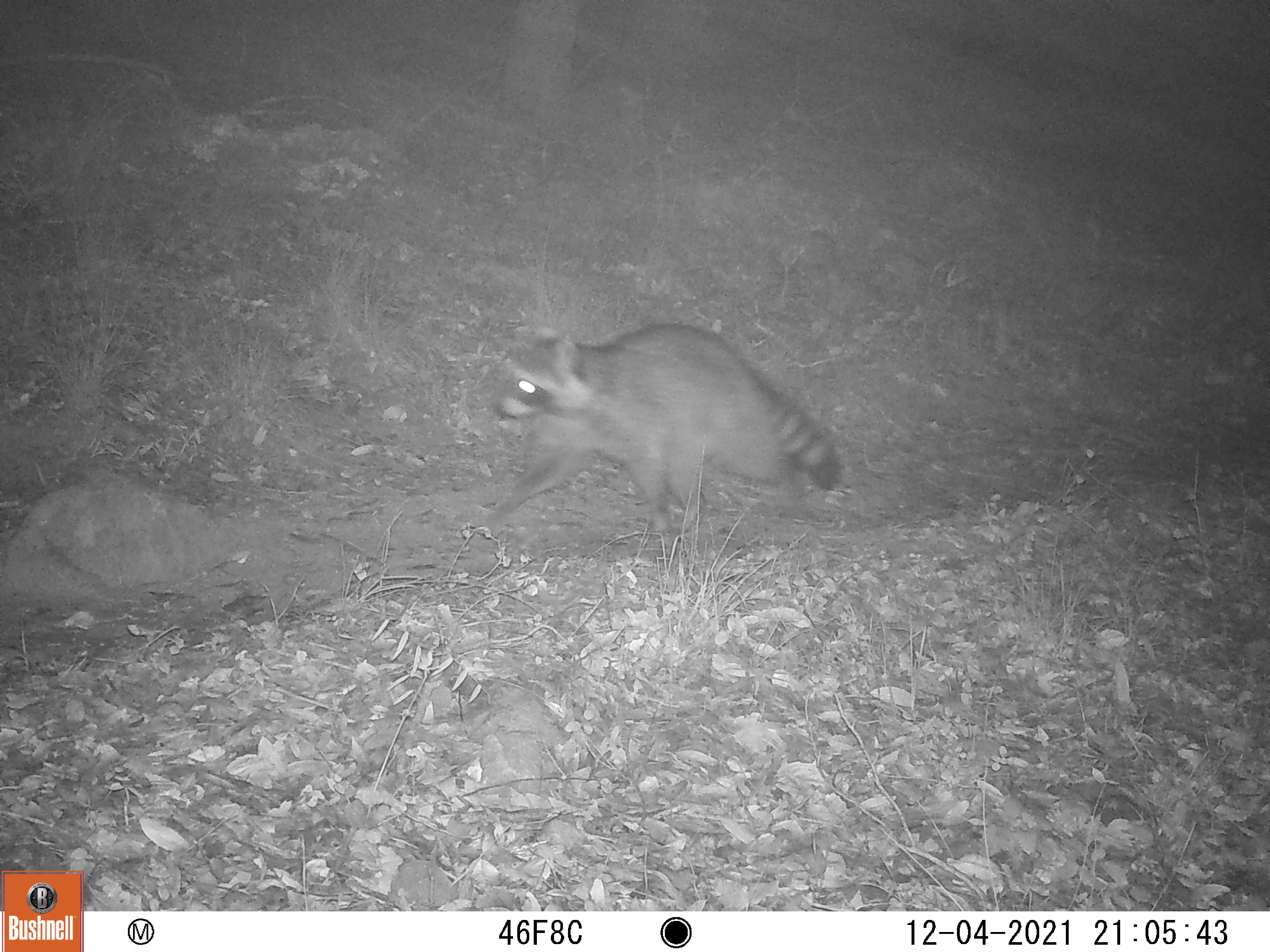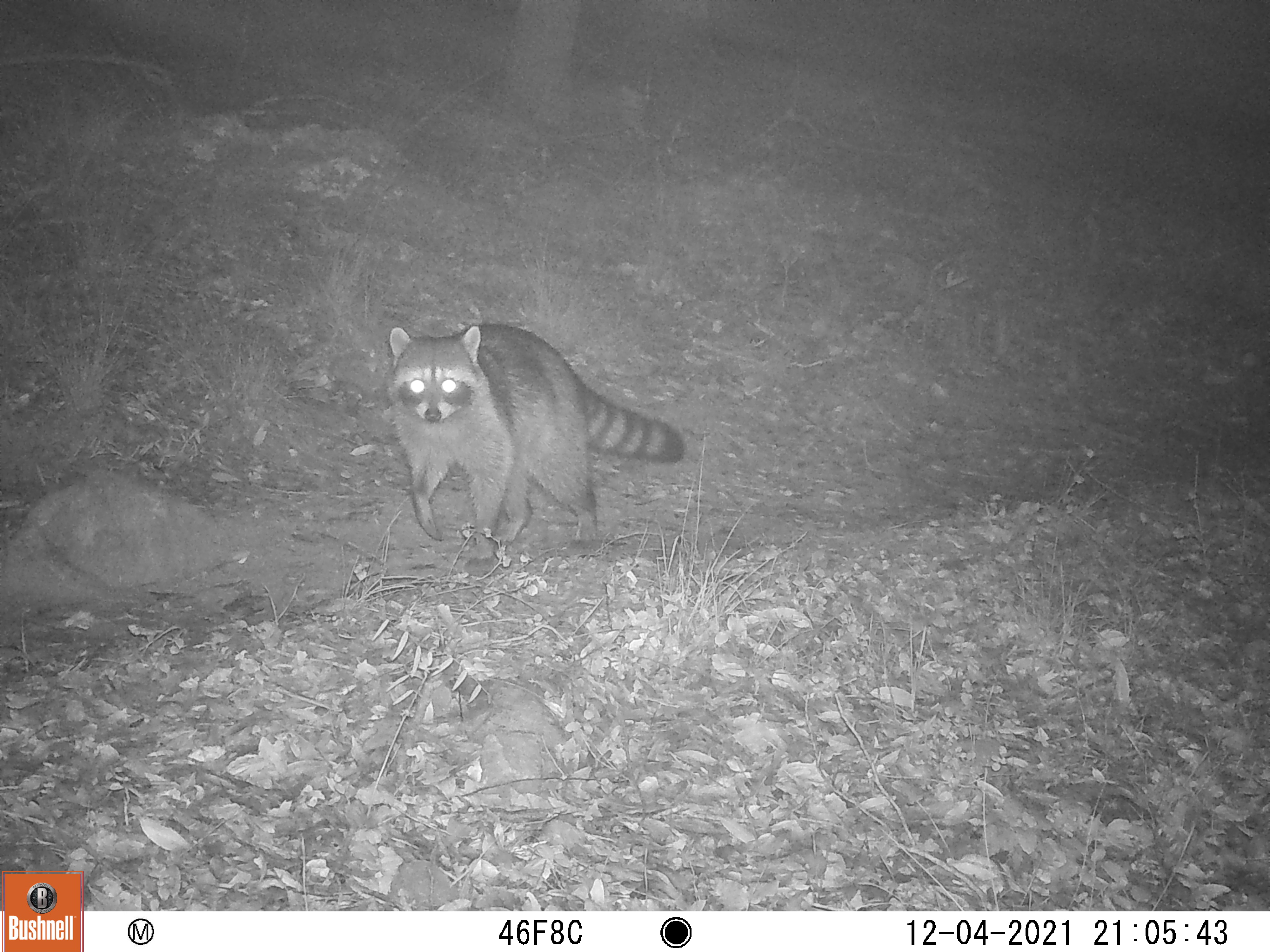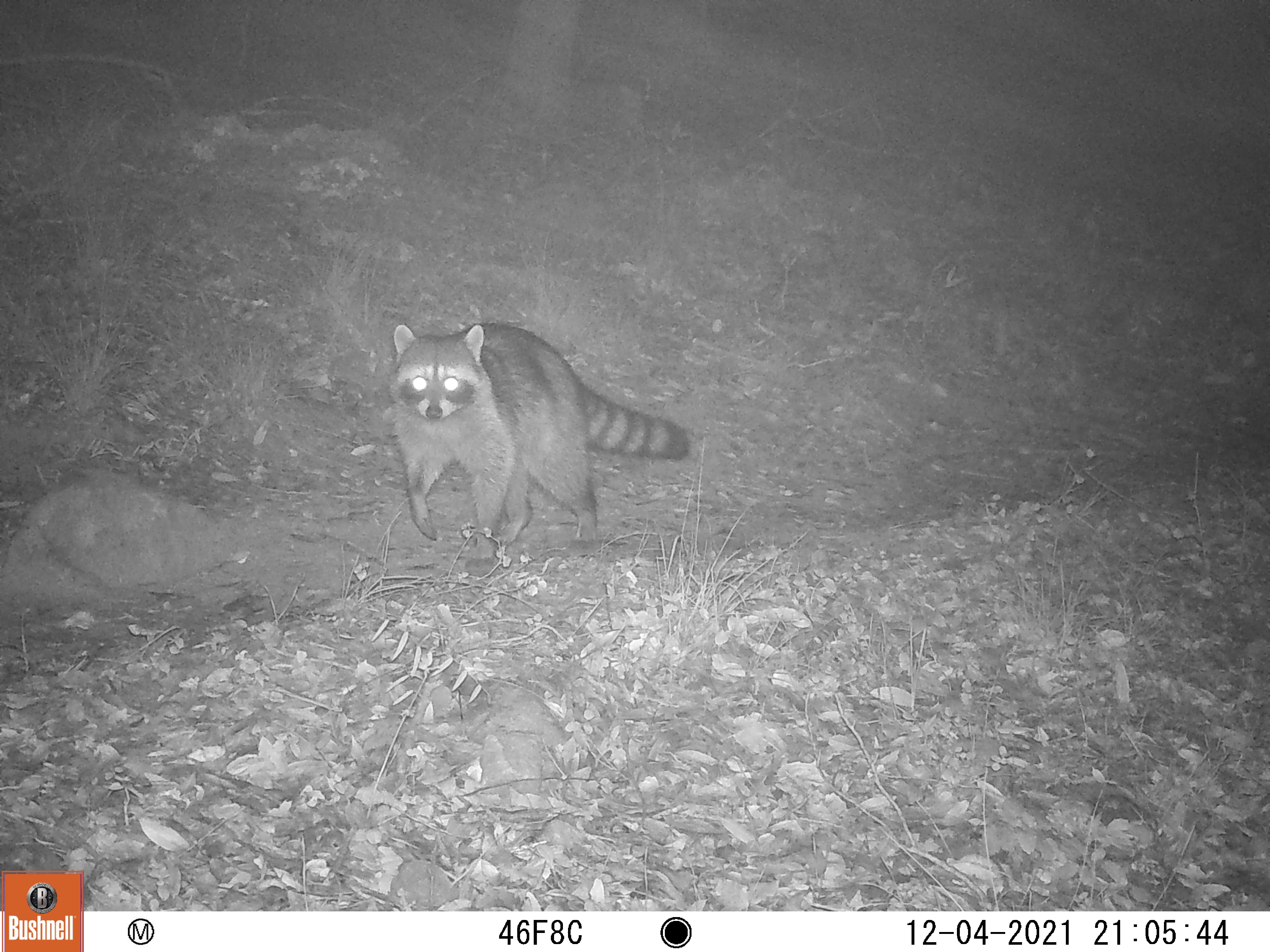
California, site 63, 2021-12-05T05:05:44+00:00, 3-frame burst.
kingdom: Animalia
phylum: Chordata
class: Mammalia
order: Carnivora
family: Procyonidae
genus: Procyon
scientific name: Procyon lotor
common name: raccoon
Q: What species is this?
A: Raccoon (Procyon lotor).